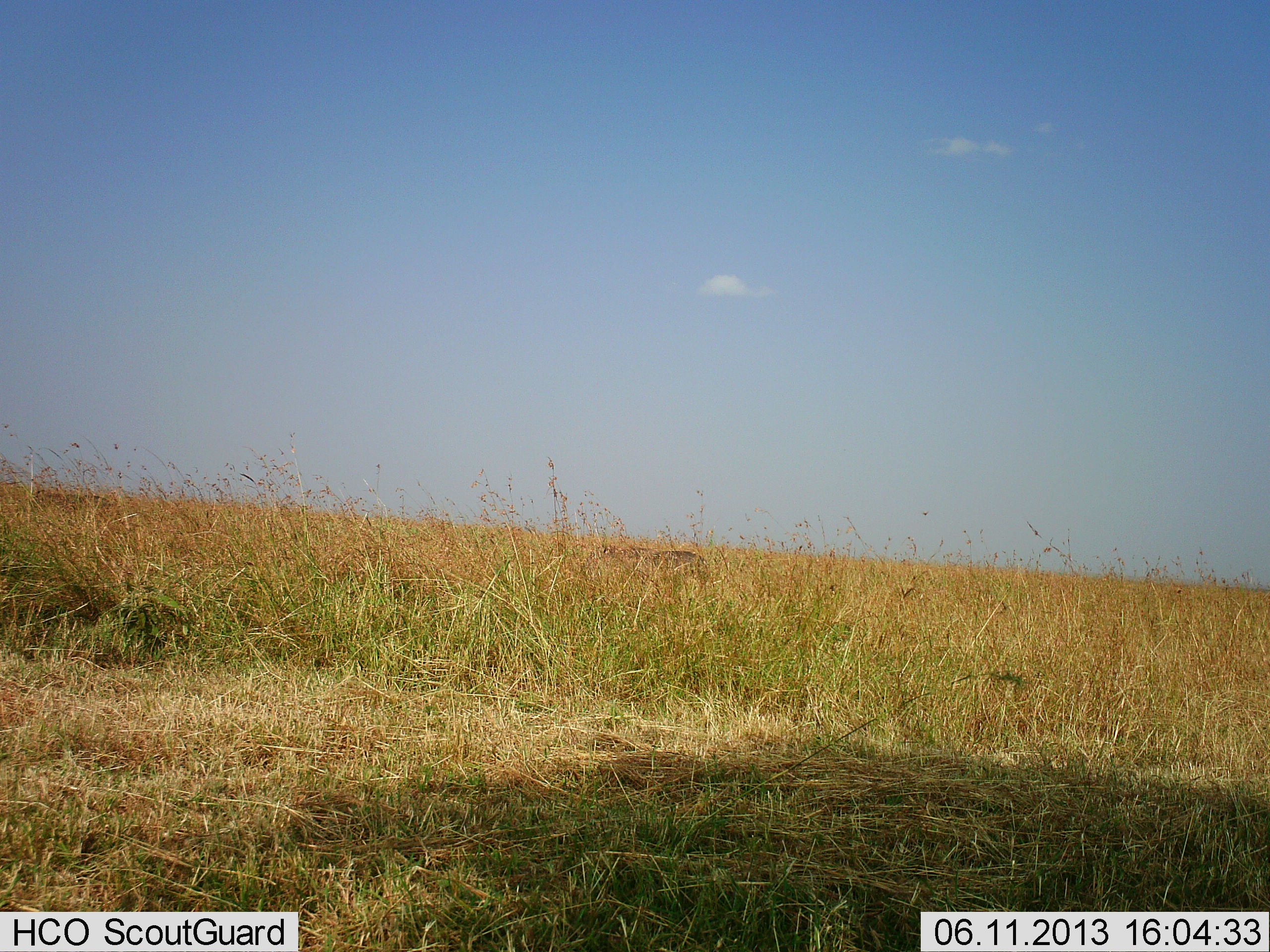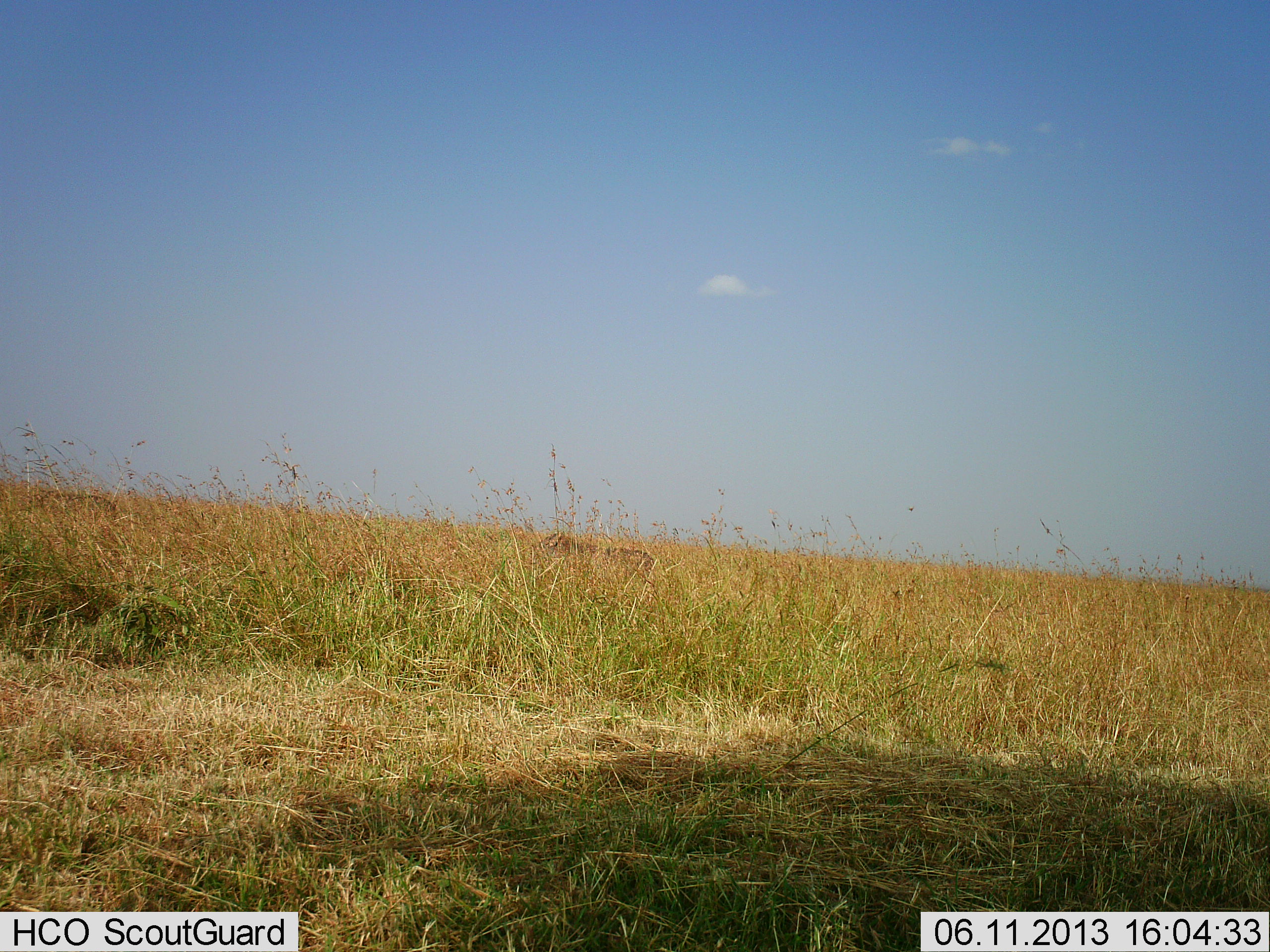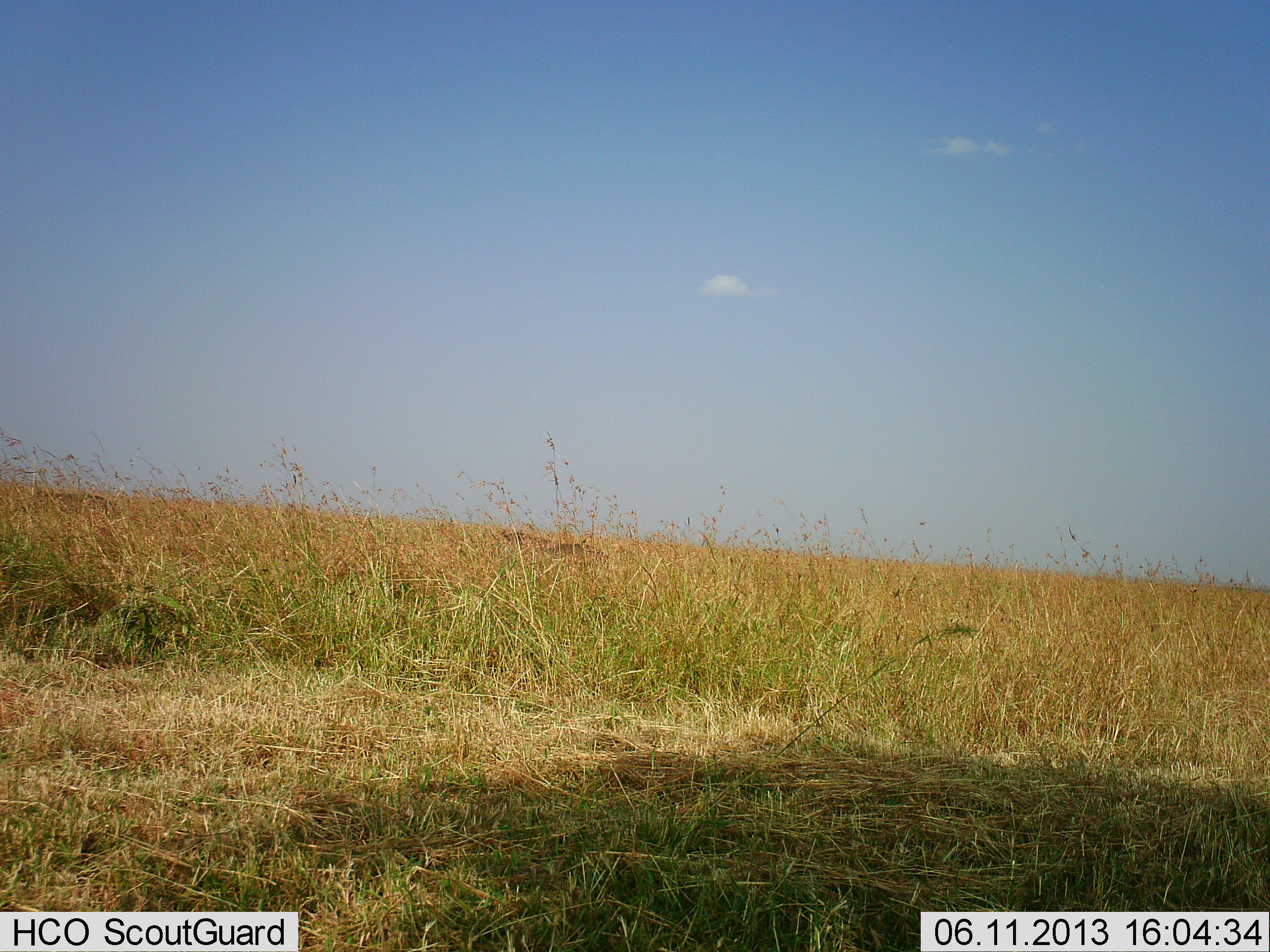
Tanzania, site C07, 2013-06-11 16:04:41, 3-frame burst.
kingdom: Animalia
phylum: Chordata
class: Mammalia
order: Carnivora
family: Hyaenidae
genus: Crocuta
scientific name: Crocuta crocuta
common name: spotted hyena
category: hyenaspotted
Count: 1.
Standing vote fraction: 0%.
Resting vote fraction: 0%.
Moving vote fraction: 100%.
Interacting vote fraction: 0%.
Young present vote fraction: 0%.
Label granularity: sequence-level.